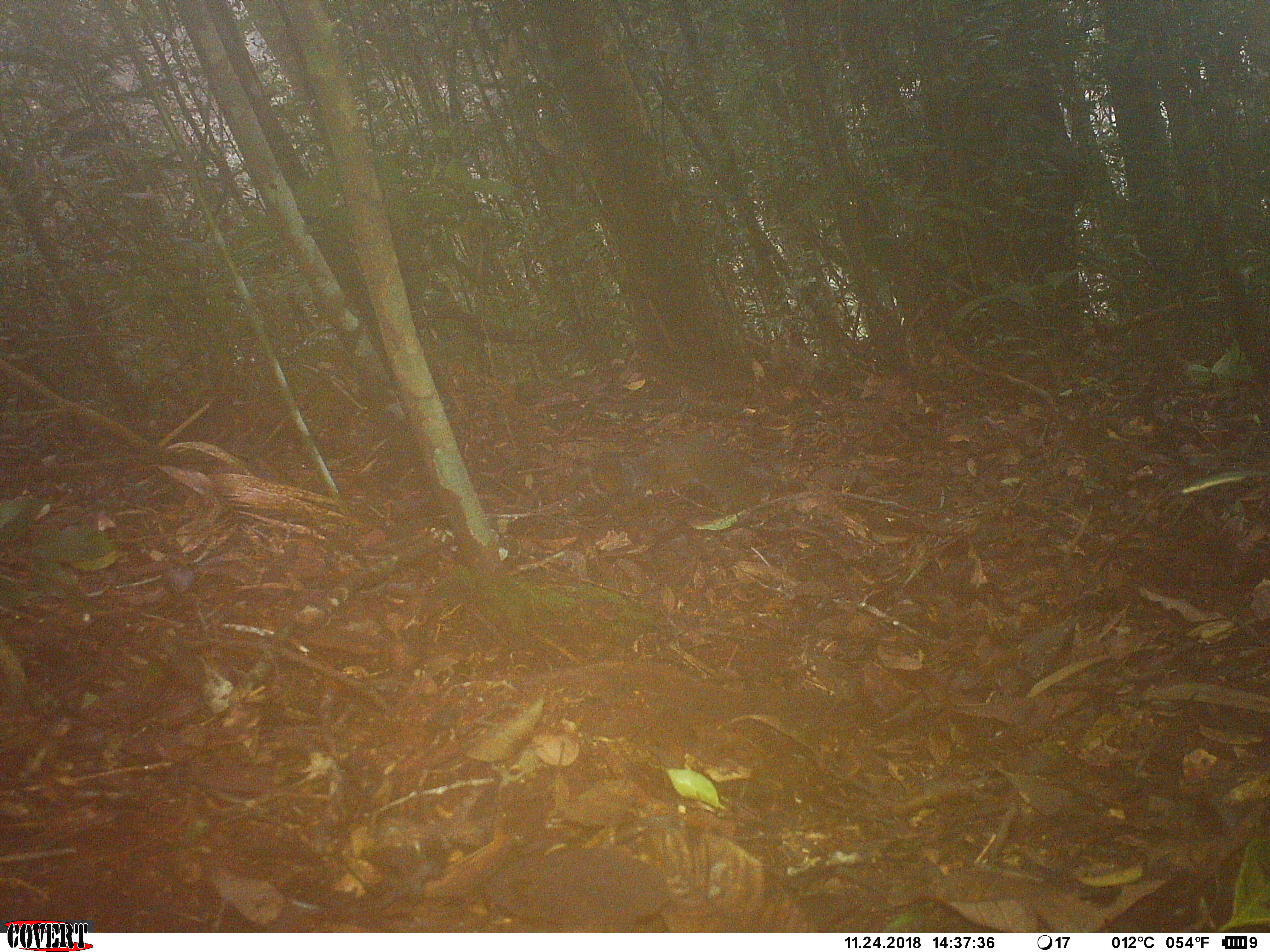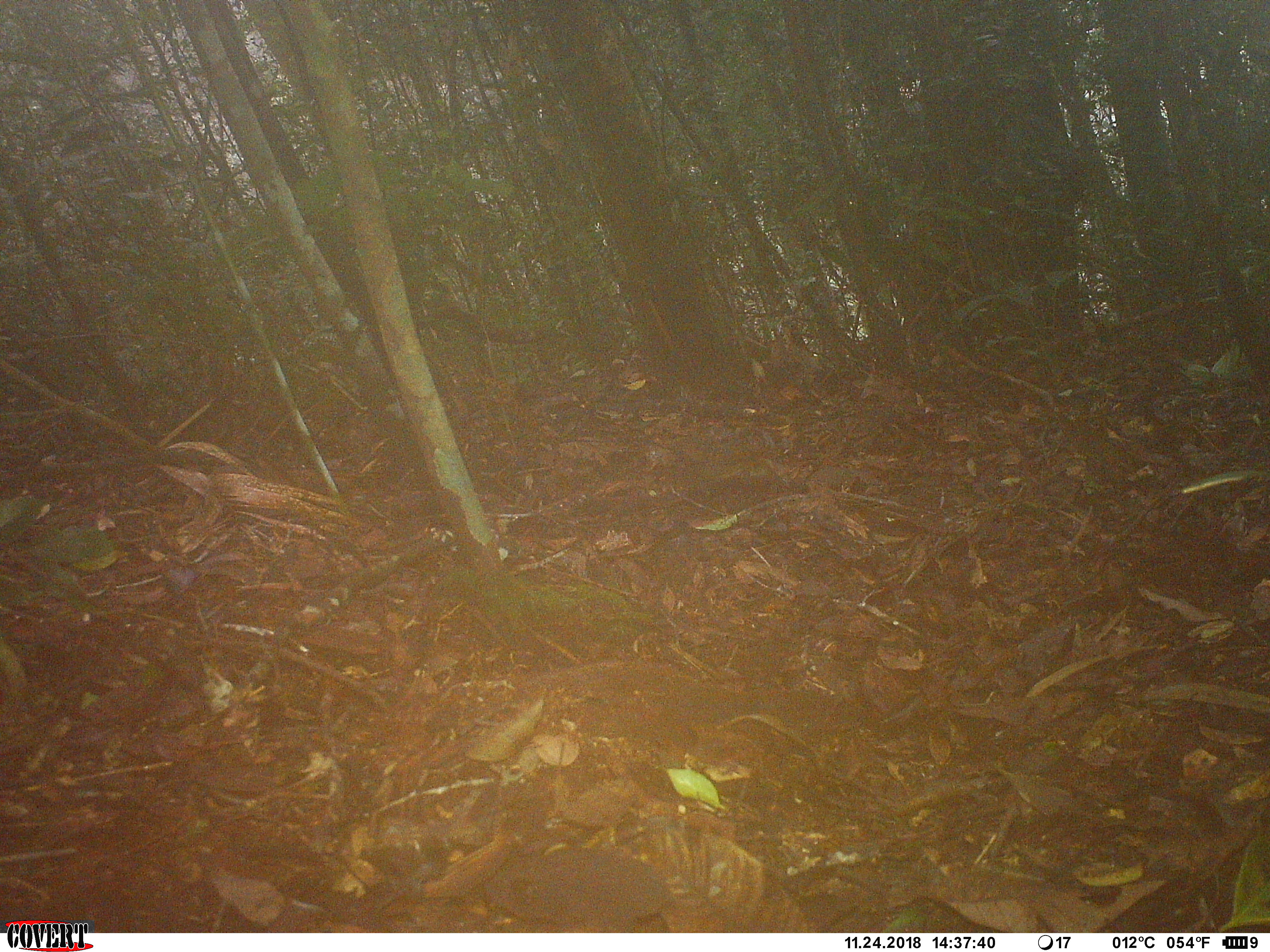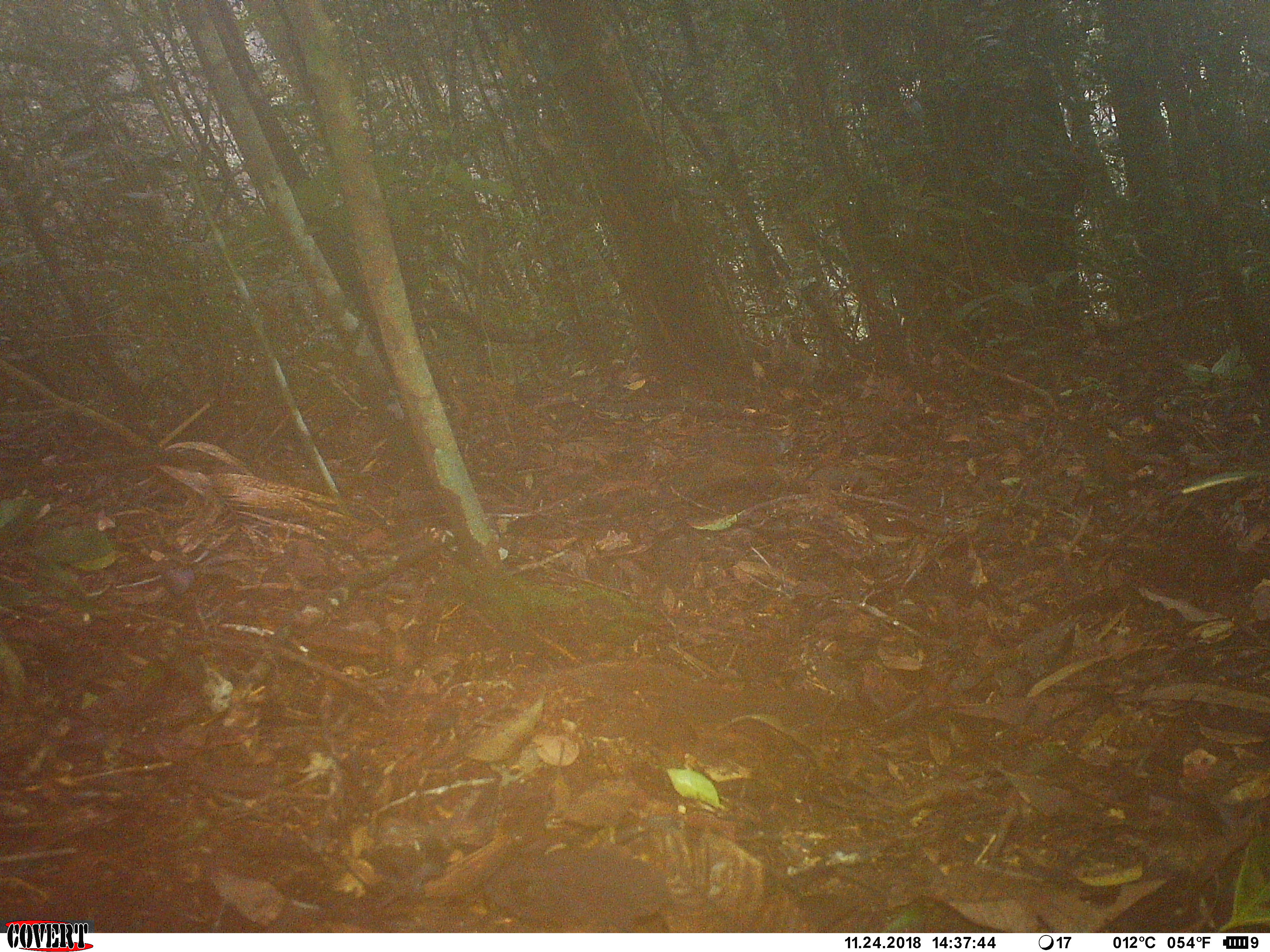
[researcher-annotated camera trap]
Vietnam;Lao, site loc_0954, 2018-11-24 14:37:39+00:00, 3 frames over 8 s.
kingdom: Animalia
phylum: Chordata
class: Mammalia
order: Rodentia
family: Sciuridae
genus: Dremomys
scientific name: Dremomys rufigenis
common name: red-cheeked squirrel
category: red cheeked squirrel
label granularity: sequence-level